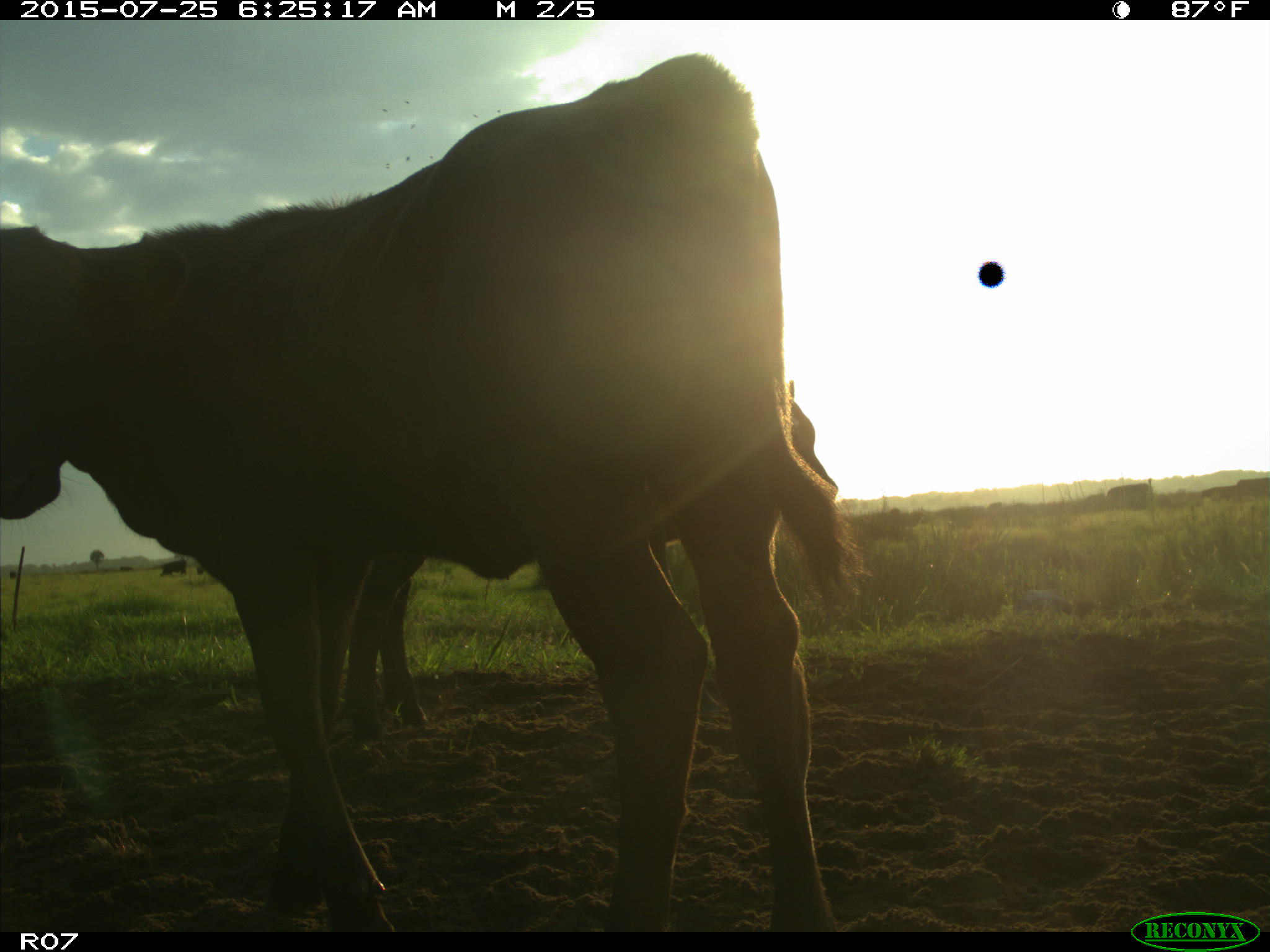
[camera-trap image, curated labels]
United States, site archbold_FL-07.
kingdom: Animalia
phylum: Chordata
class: Mammalia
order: Artiodactyla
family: Bovidae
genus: Bos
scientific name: Bos taurus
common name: domestic cow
Bos taurus (domestic cow).